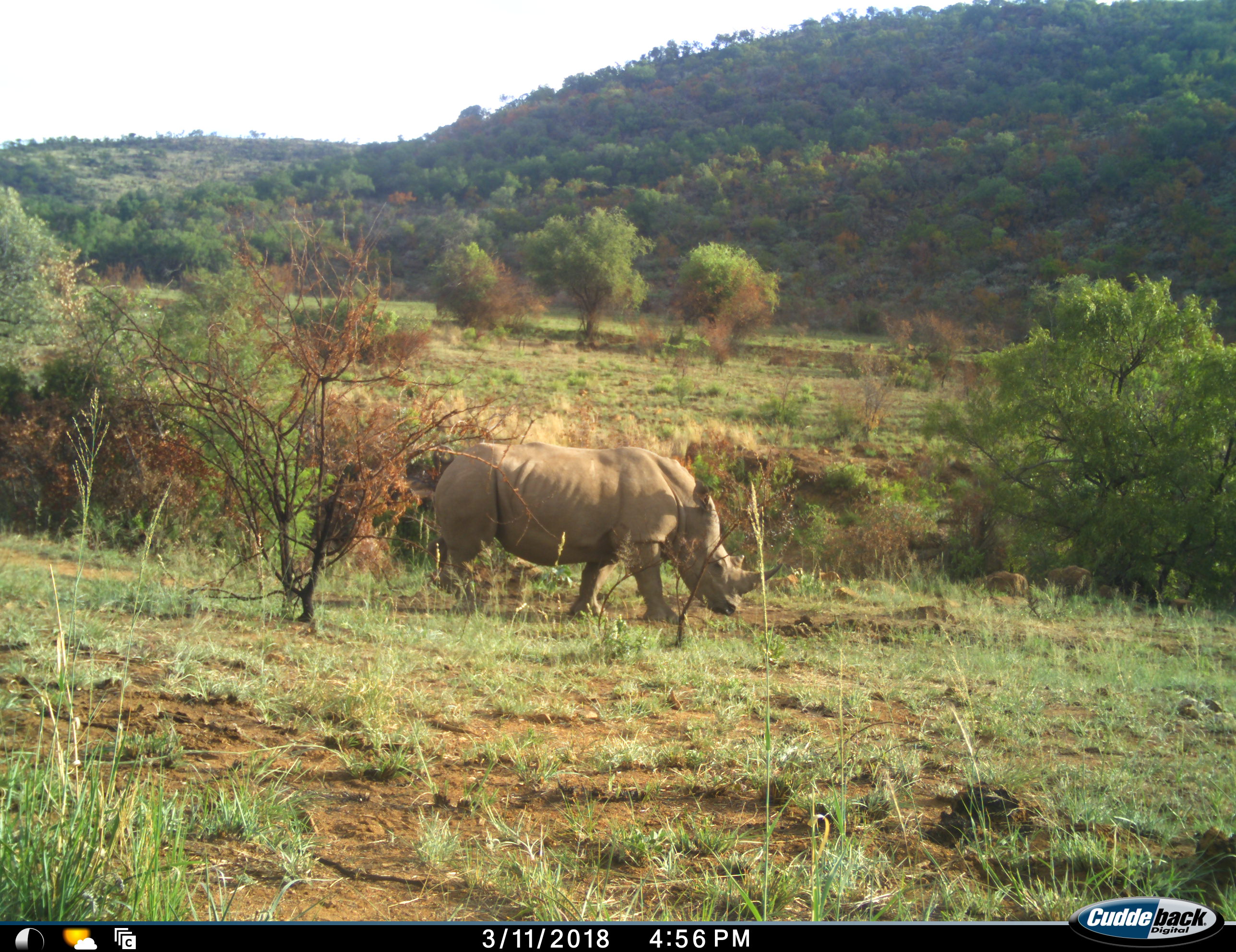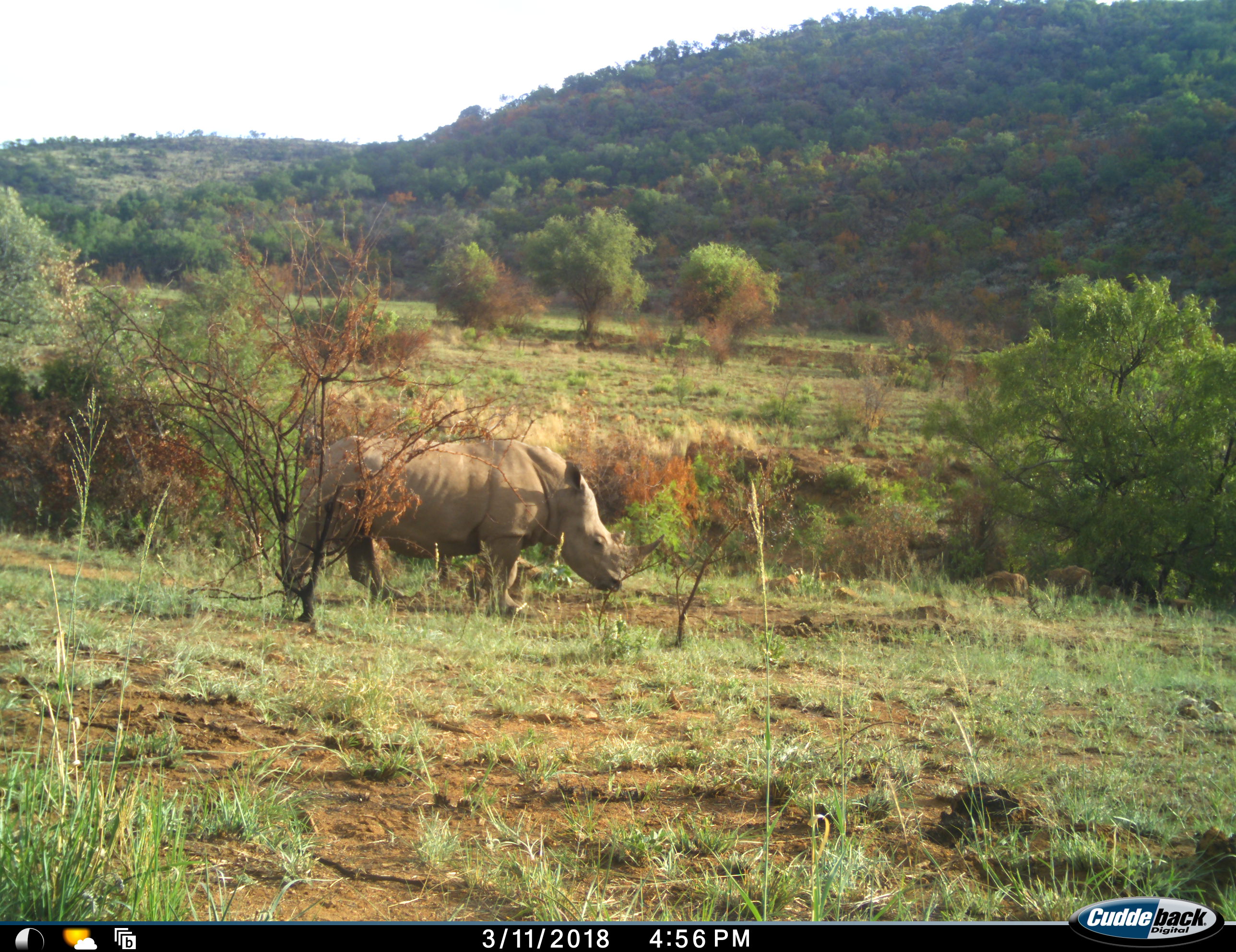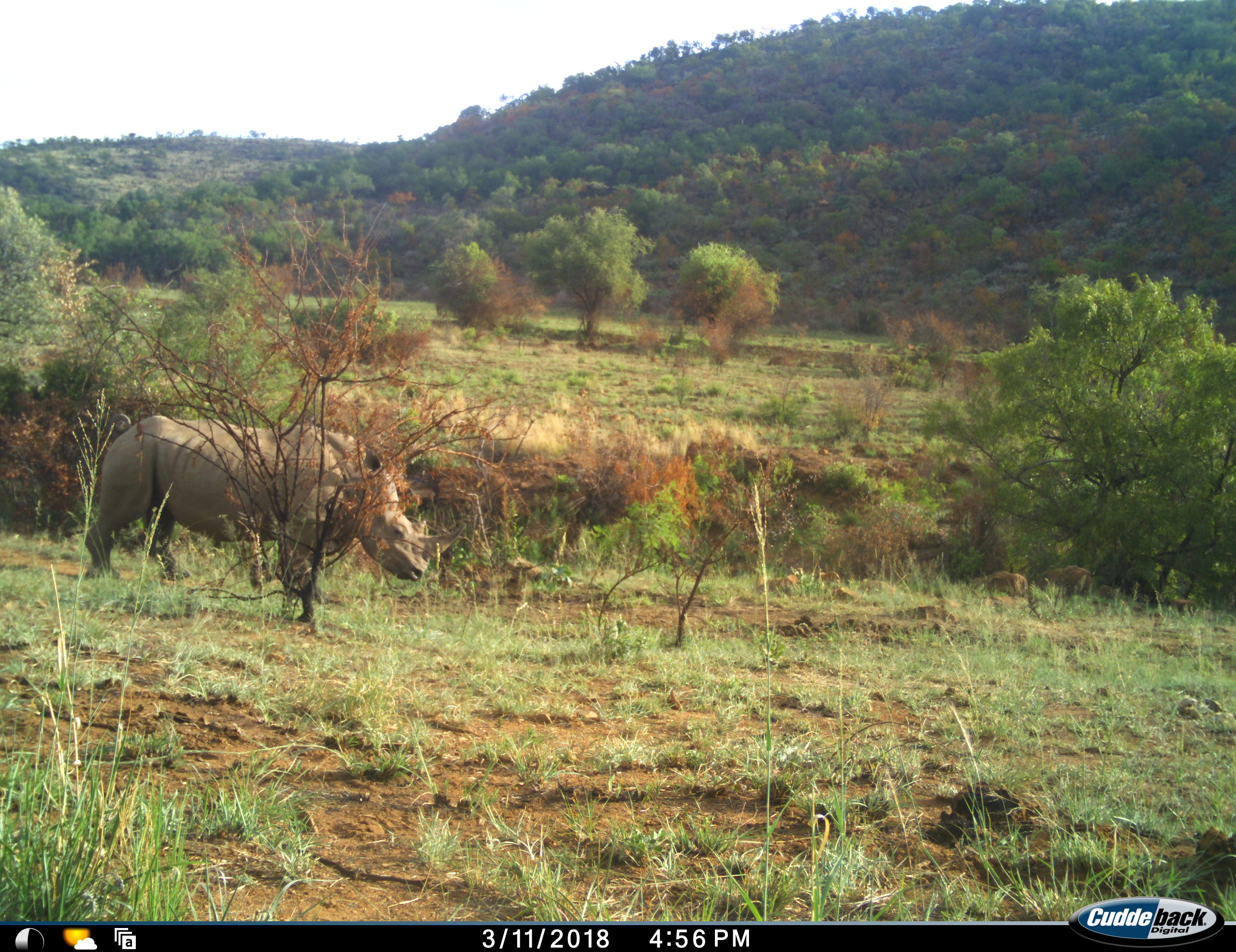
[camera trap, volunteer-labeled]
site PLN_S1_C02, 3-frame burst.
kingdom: Animalia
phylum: Chordata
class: Mammalia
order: Perissodactyla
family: Rhinocerotidae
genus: Ceratotherium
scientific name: Ceratotherium simum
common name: white rhinoceros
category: rhinoceroswhite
Rhinoceroswhite (white rhinoceros) (Ceratotherium simum), count 1. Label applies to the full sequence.